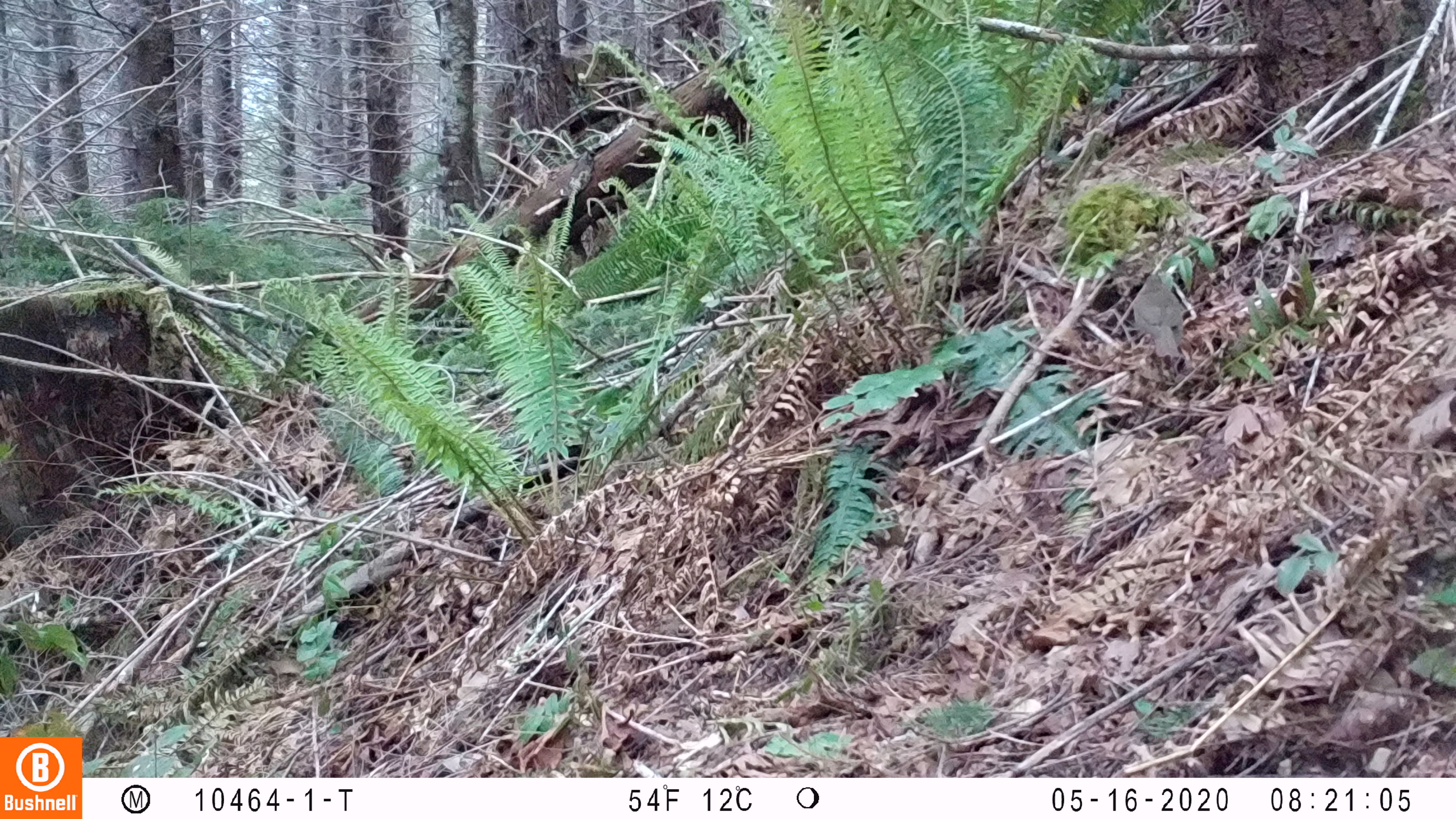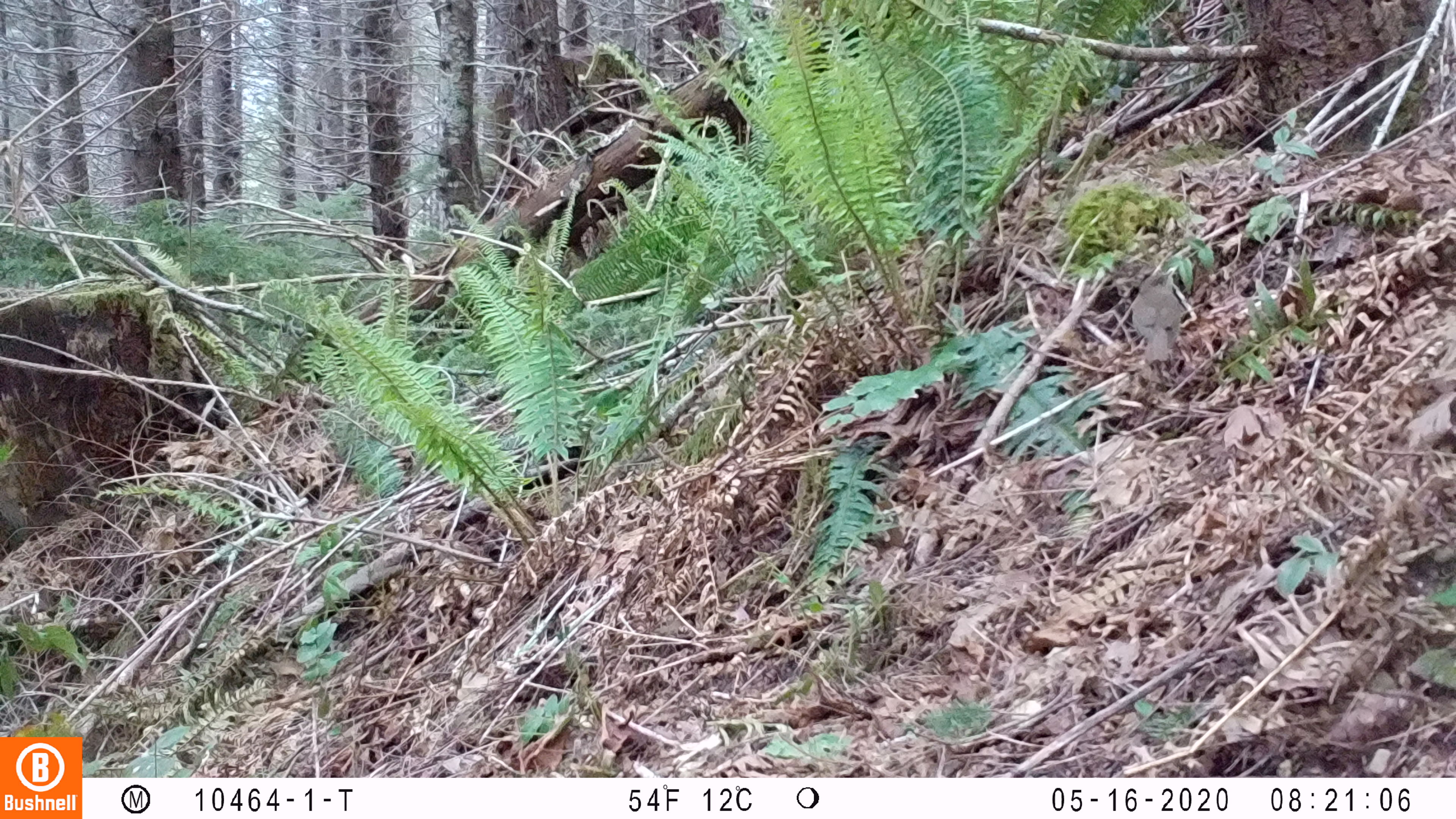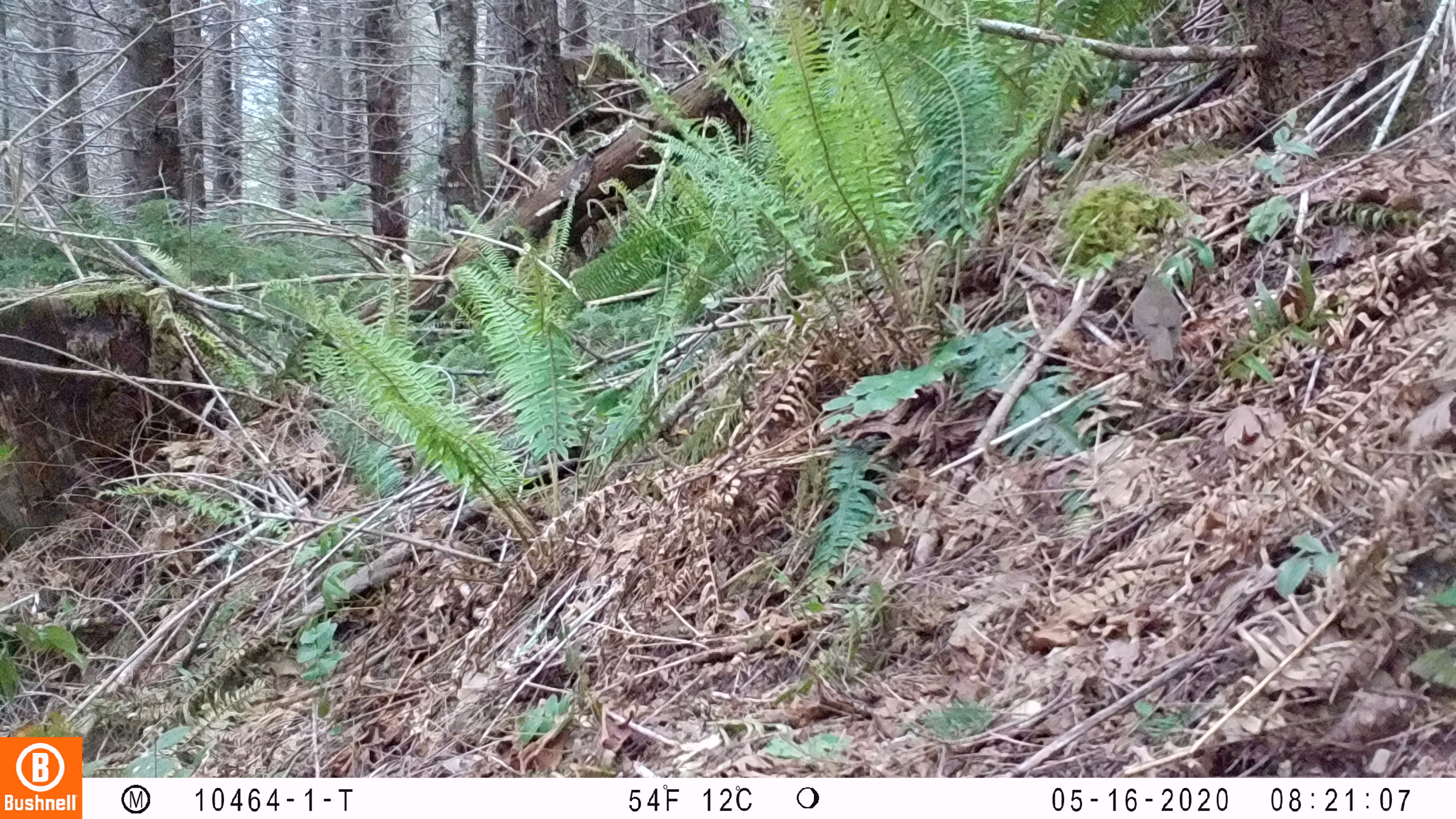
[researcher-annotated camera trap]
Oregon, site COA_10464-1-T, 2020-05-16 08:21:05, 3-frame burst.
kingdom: Animalia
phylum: Chordata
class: Aves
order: Passeriformes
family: Turdidae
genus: Catharus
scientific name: Catharus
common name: brown thrushes and nightingale-thrushes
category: catharus species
Catharus species (brown thrushes and nightingale-thrushes) (Catharus).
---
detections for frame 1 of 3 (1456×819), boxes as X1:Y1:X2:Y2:
catharus species: 1127:268:1195:362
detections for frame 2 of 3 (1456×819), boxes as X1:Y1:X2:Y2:
catharus species: 1126:267:1181:367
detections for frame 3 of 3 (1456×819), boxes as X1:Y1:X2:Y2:
catharus species: 1125:270:1184:369